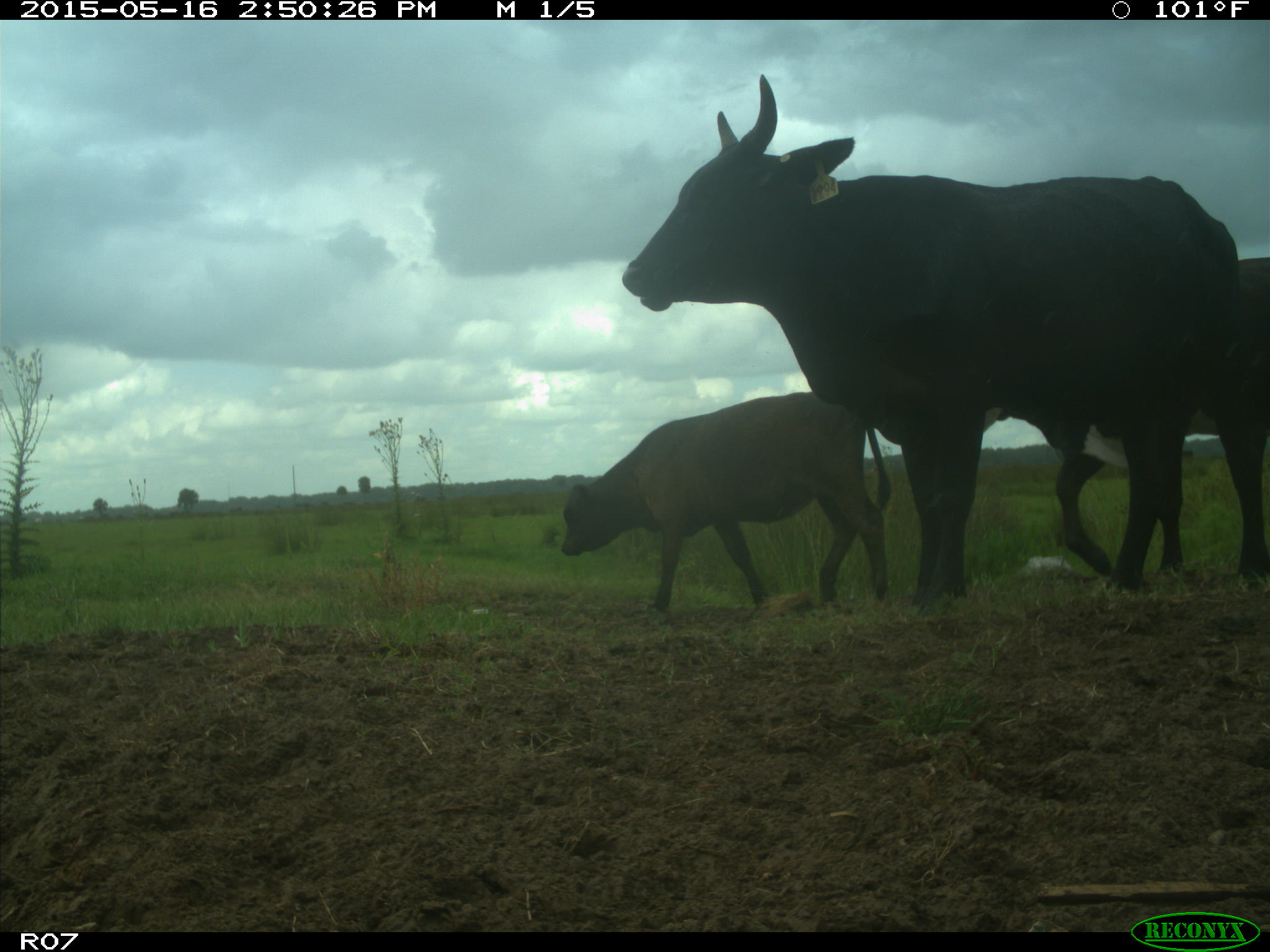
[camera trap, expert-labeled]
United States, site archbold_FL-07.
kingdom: Animalia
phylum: Chordata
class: Mammalia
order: Artiodactyla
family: Bovidae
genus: Bos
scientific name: Bos taurus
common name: domestic cow